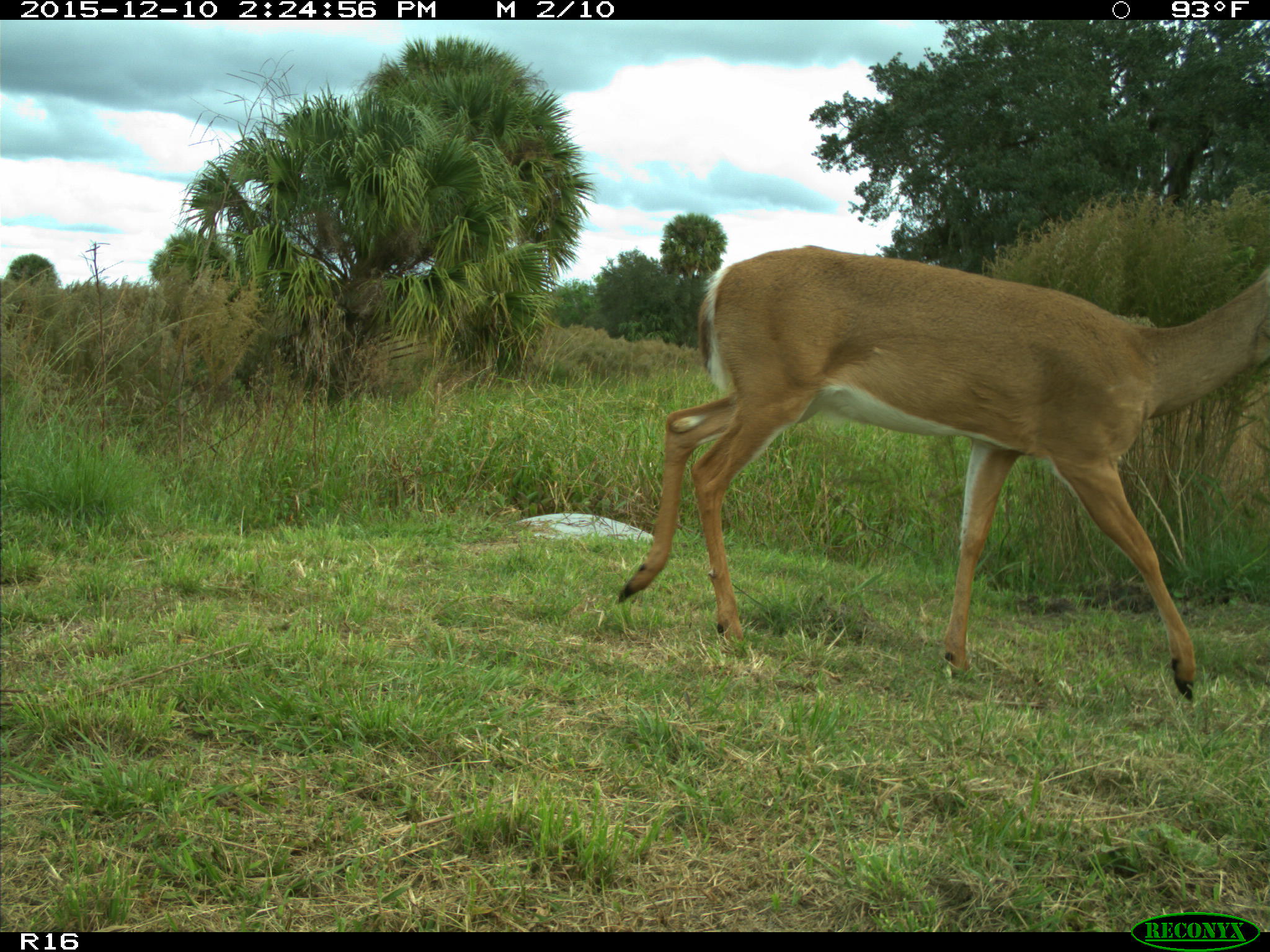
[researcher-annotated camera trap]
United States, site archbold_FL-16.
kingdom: Animalia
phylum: Chordata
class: Mammalia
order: Artiodactyla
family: Cervidae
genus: Odocoileus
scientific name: Odocoileus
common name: deer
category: unidentified deer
Unidentified deer (deer) (Odocoileus).